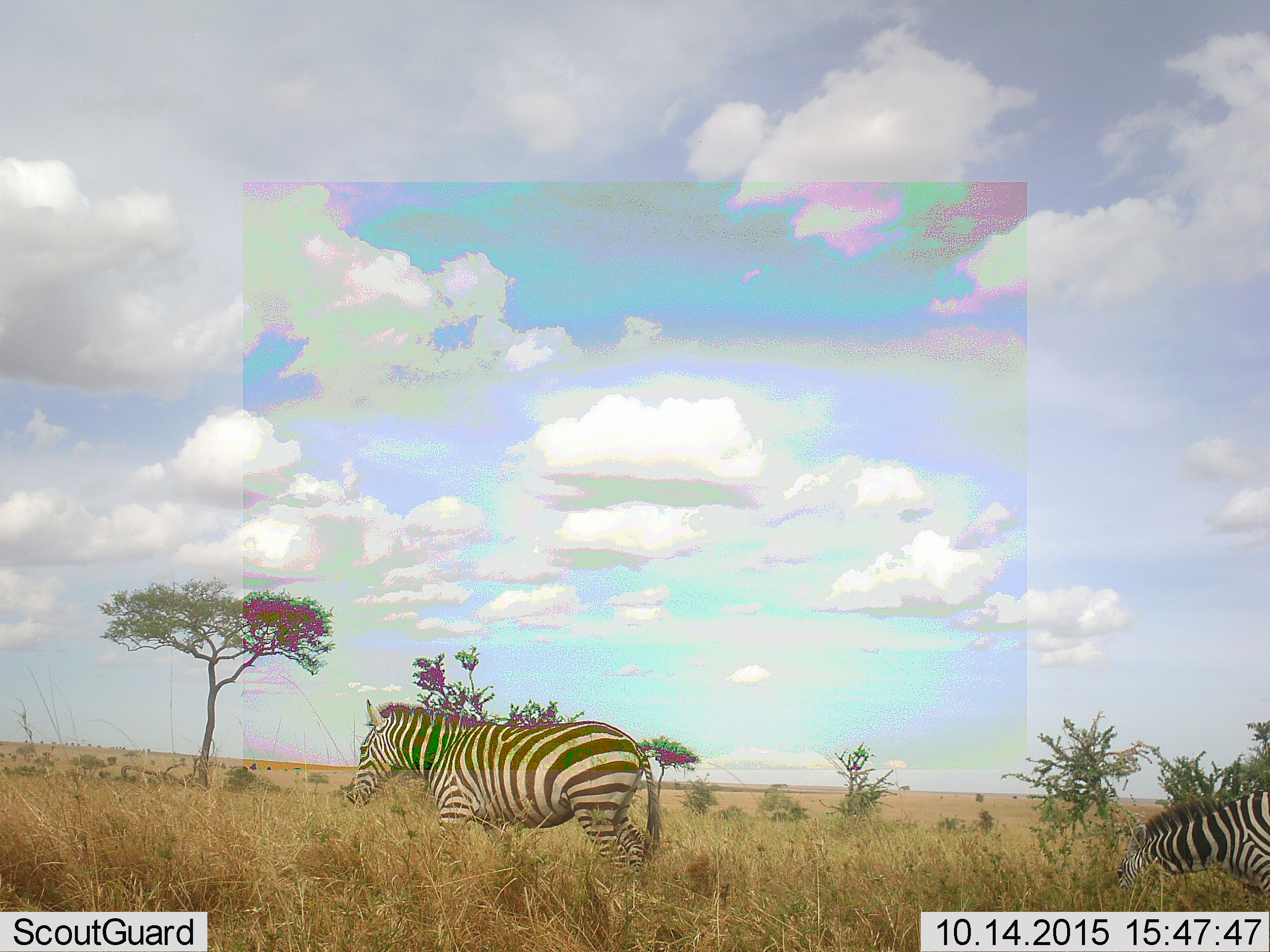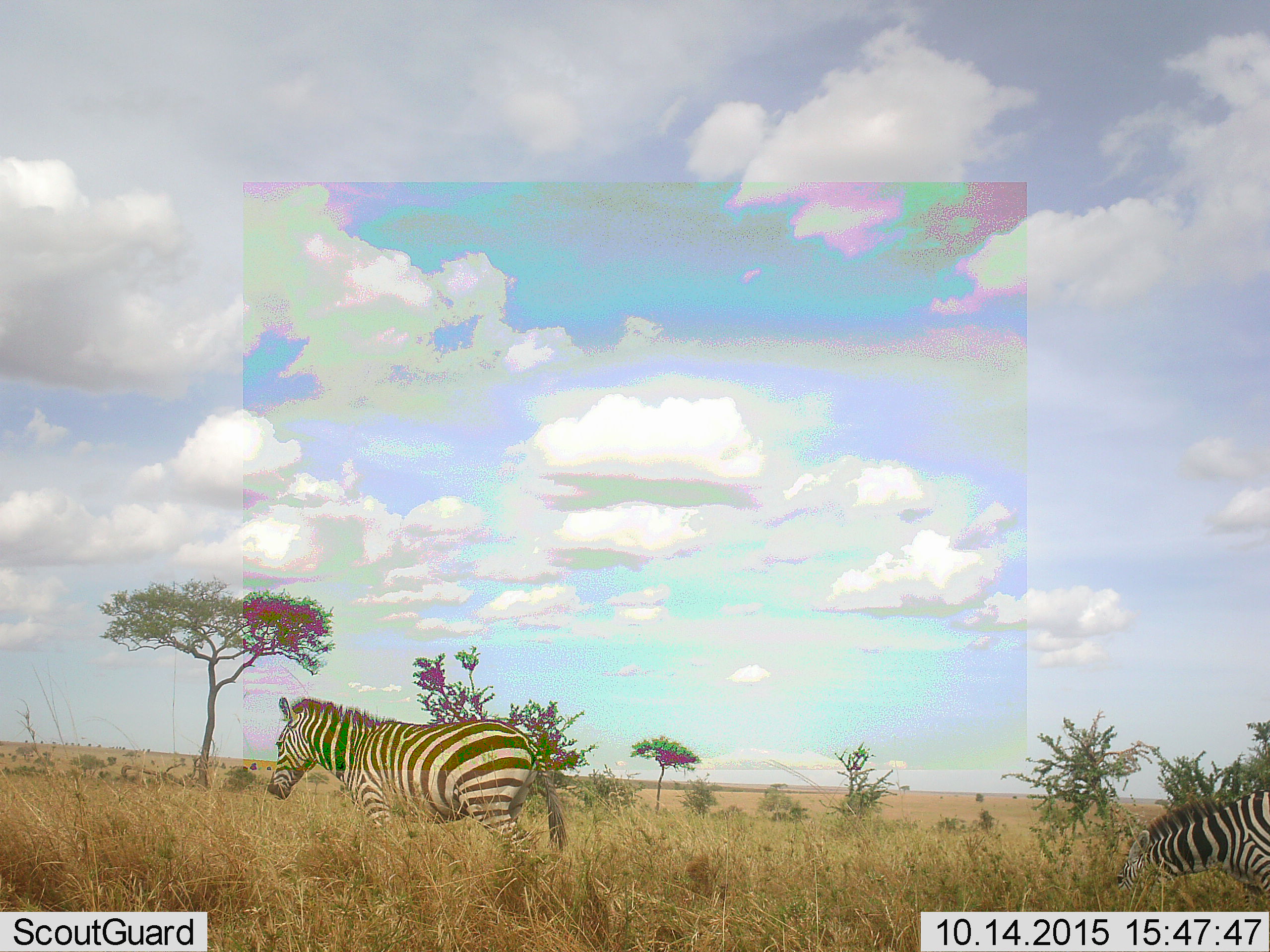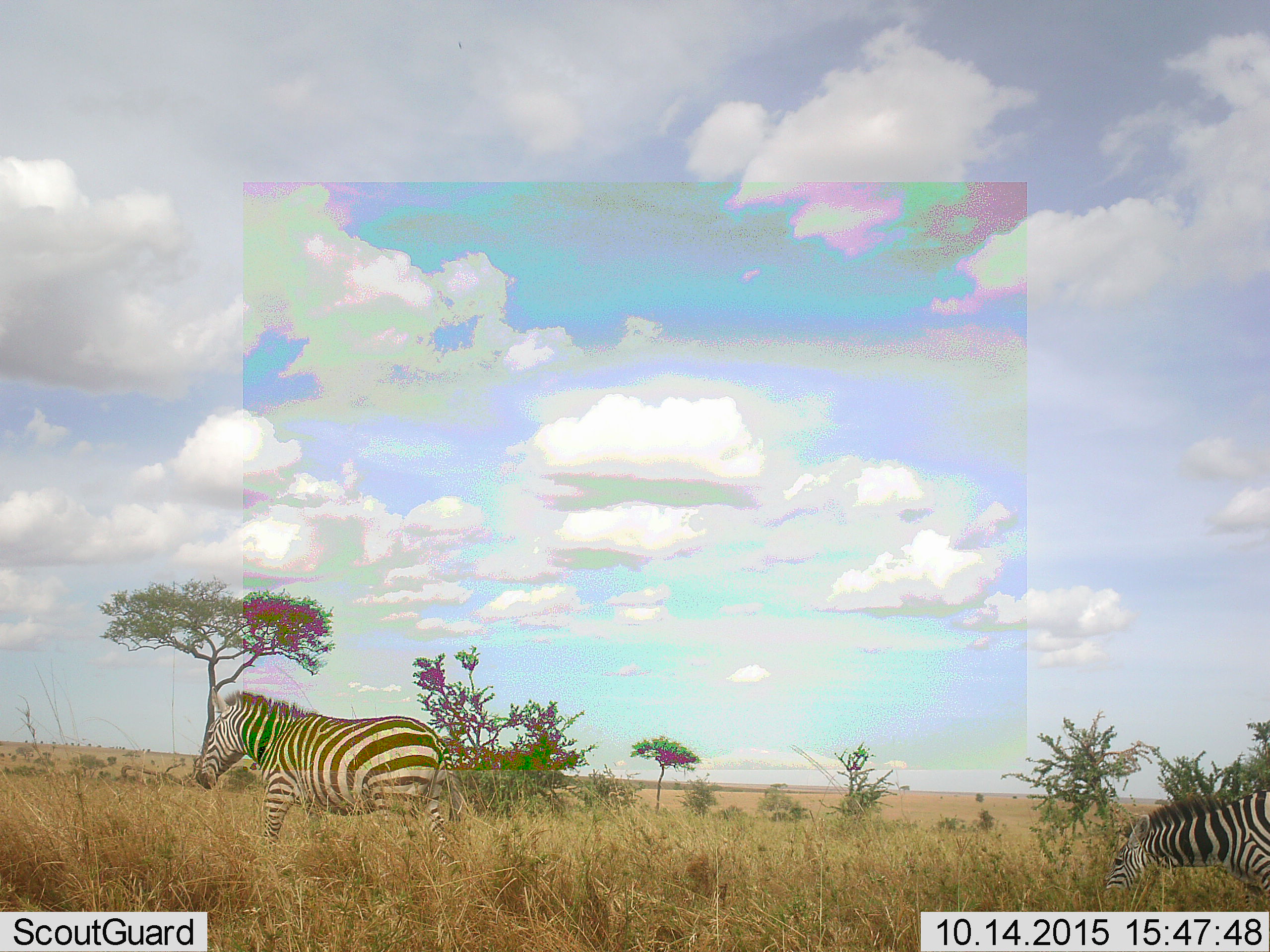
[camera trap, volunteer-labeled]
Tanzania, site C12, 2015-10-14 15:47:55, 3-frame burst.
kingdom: Animalia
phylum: Chordata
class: Mammalia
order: Perissodactyla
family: Equidae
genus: Equus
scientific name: Equus quagga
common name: plains zebra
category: zebra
Zebra (plains zebra) (Equus quagga), count 2. Behavior (volunteer vote fractions): standing 45%, resting 5%, moving 75%, interacting 0%. Young present (vote fraction): 0%. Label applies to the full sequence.